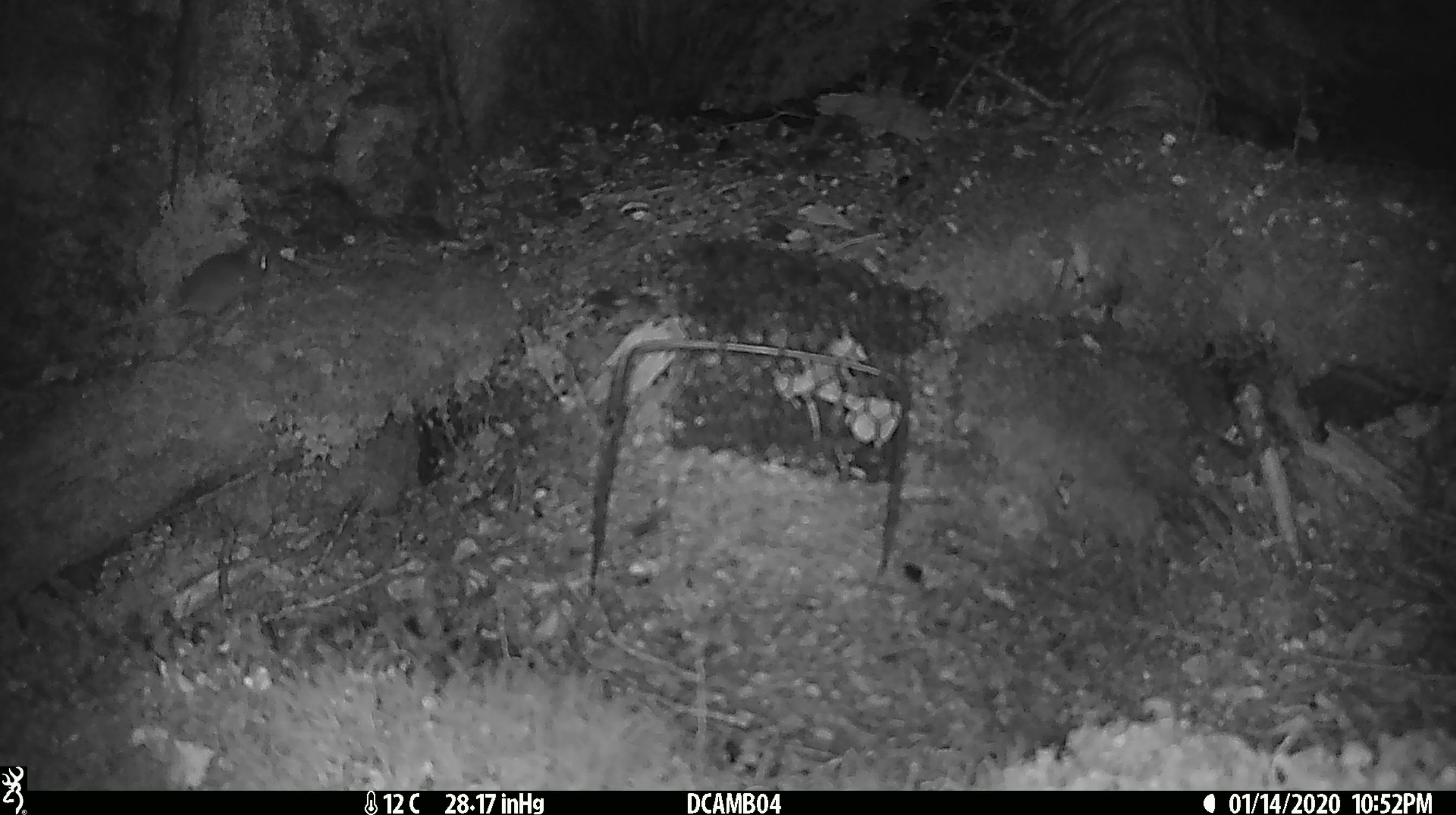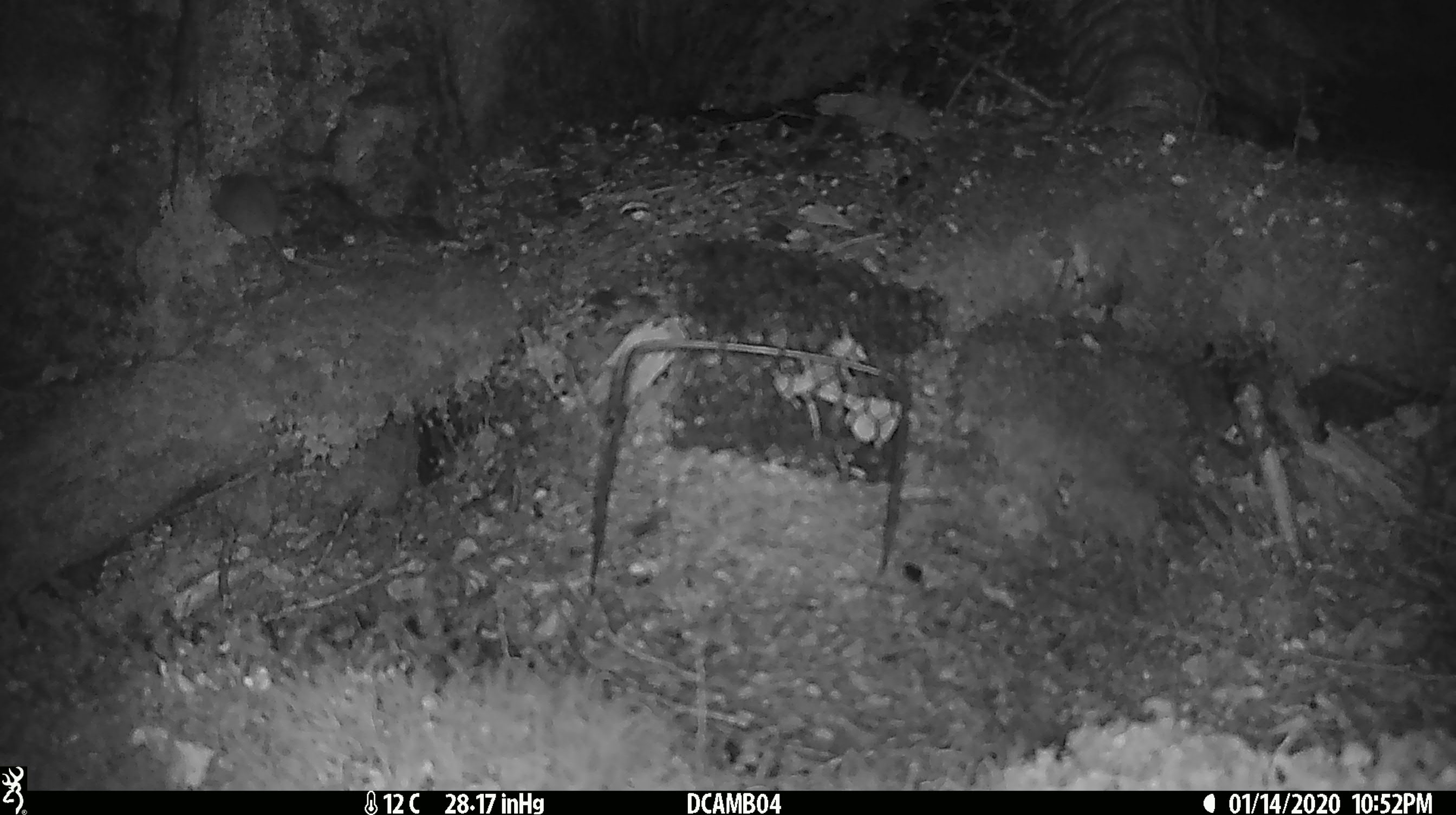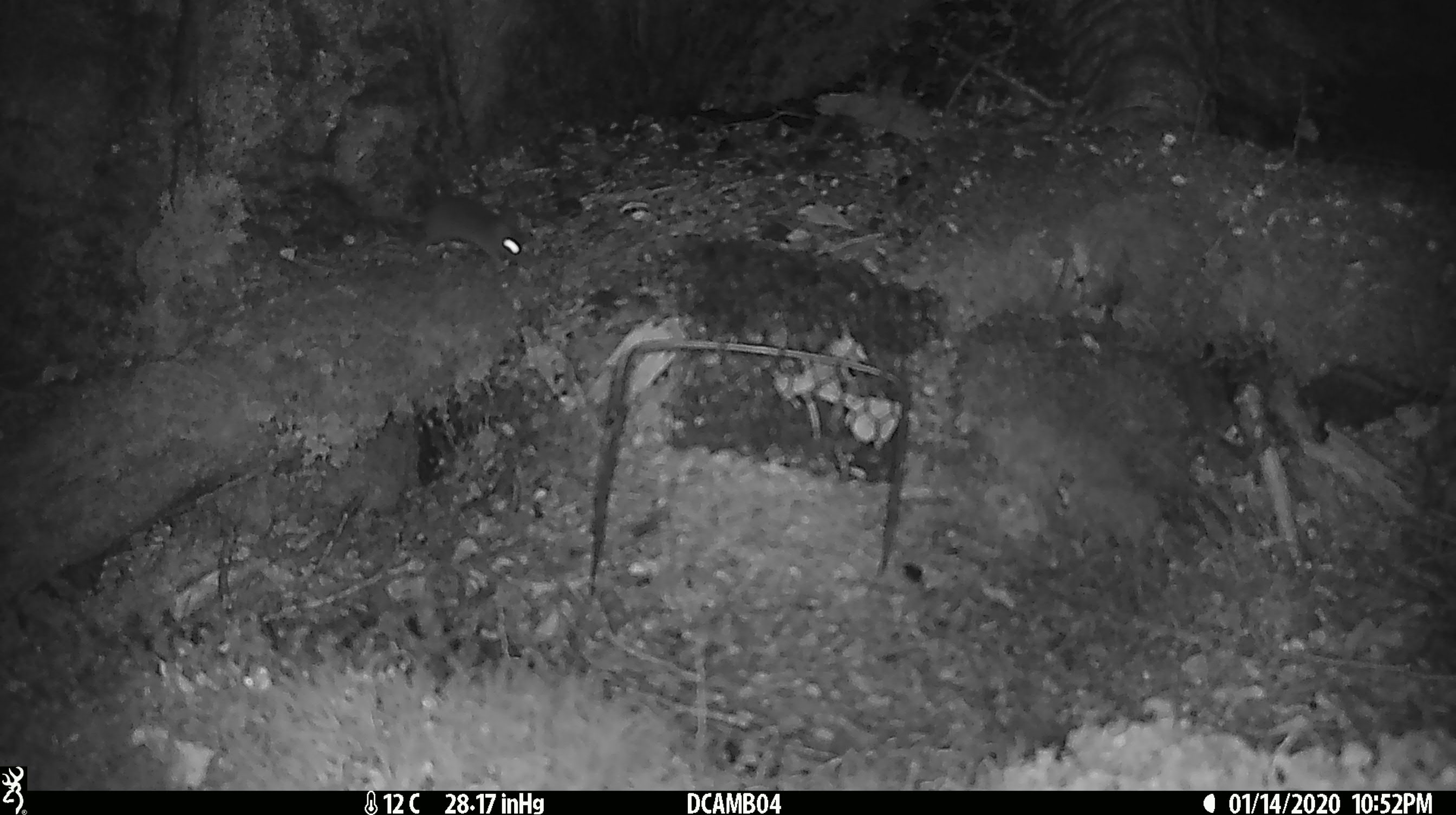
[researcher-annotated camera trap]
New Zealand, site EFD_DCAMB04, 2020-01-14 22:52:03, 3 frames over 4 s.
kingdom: Animalia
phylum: Chordata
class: Mammalia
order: Rodentia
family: Muridae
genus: Mus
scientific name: Mus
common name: mouse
Mouse (Mus).